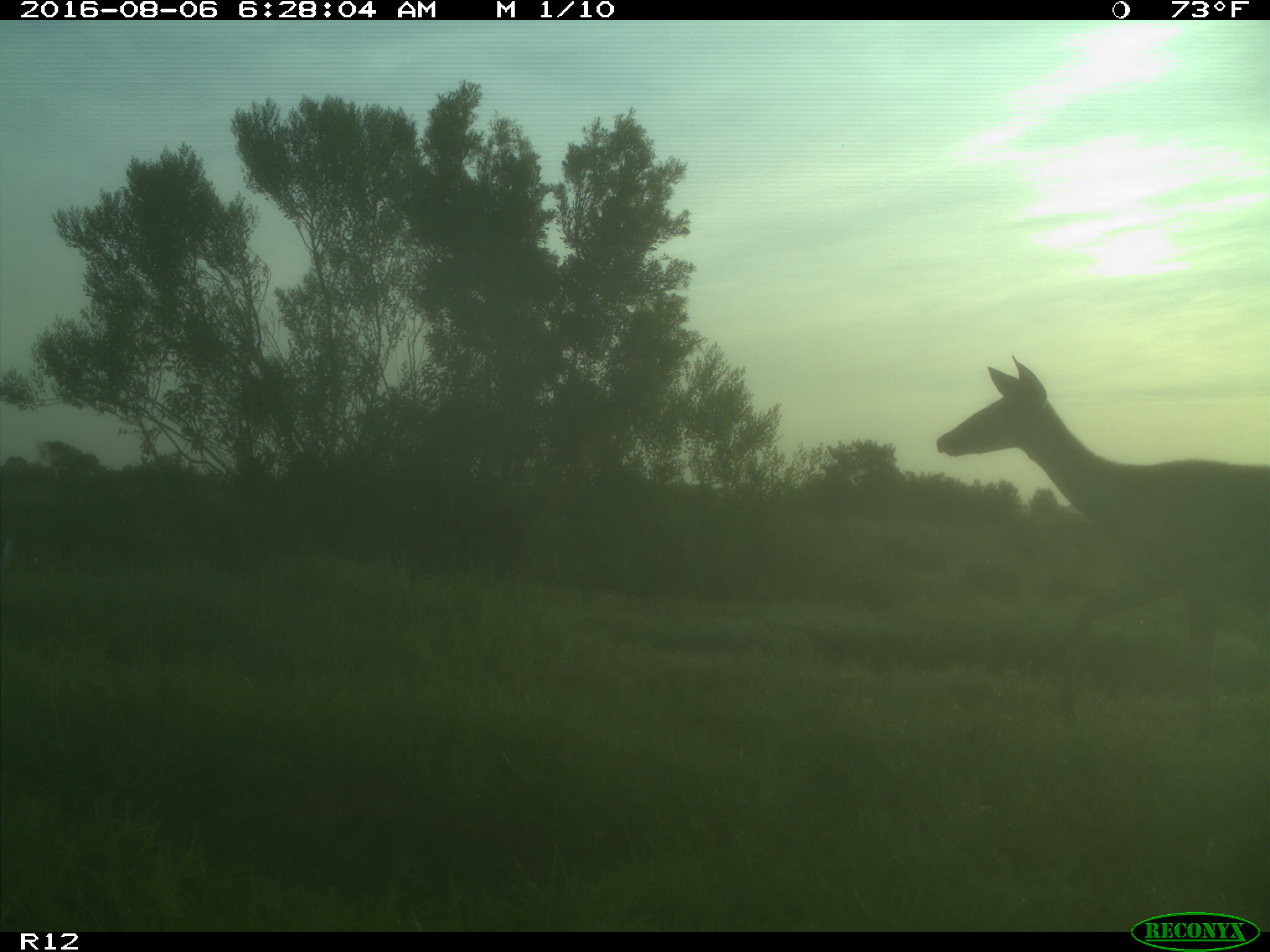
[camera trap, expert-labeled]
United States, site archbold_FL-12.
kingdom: Animalia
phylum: Chordata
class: Mammalia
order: Artiodactyla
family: Cervidae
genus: Odocoileus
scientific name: Odocoileus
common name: deer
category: unidentified deer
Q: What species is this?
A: Unidentified deer (deer) (Odocoileus).